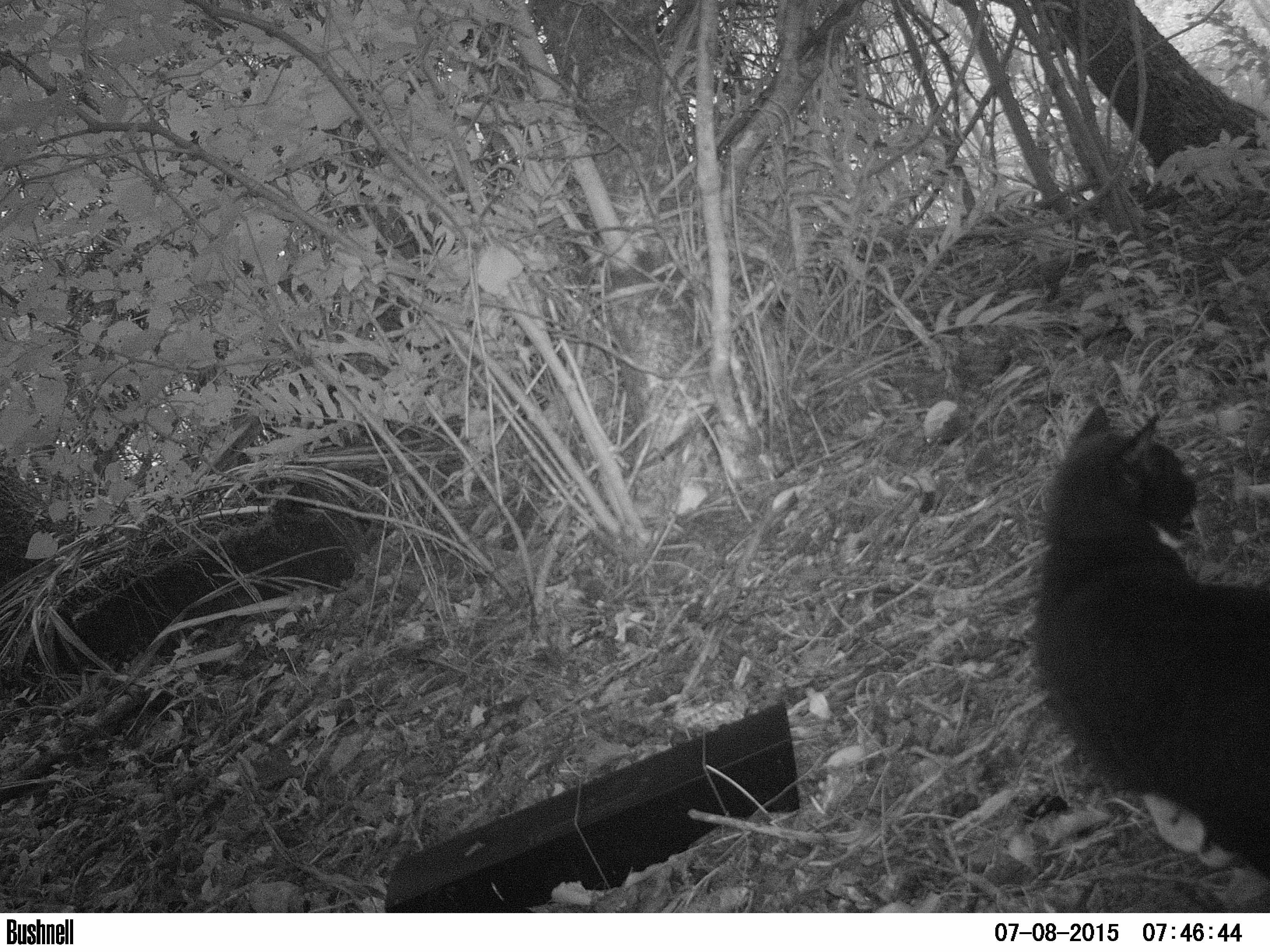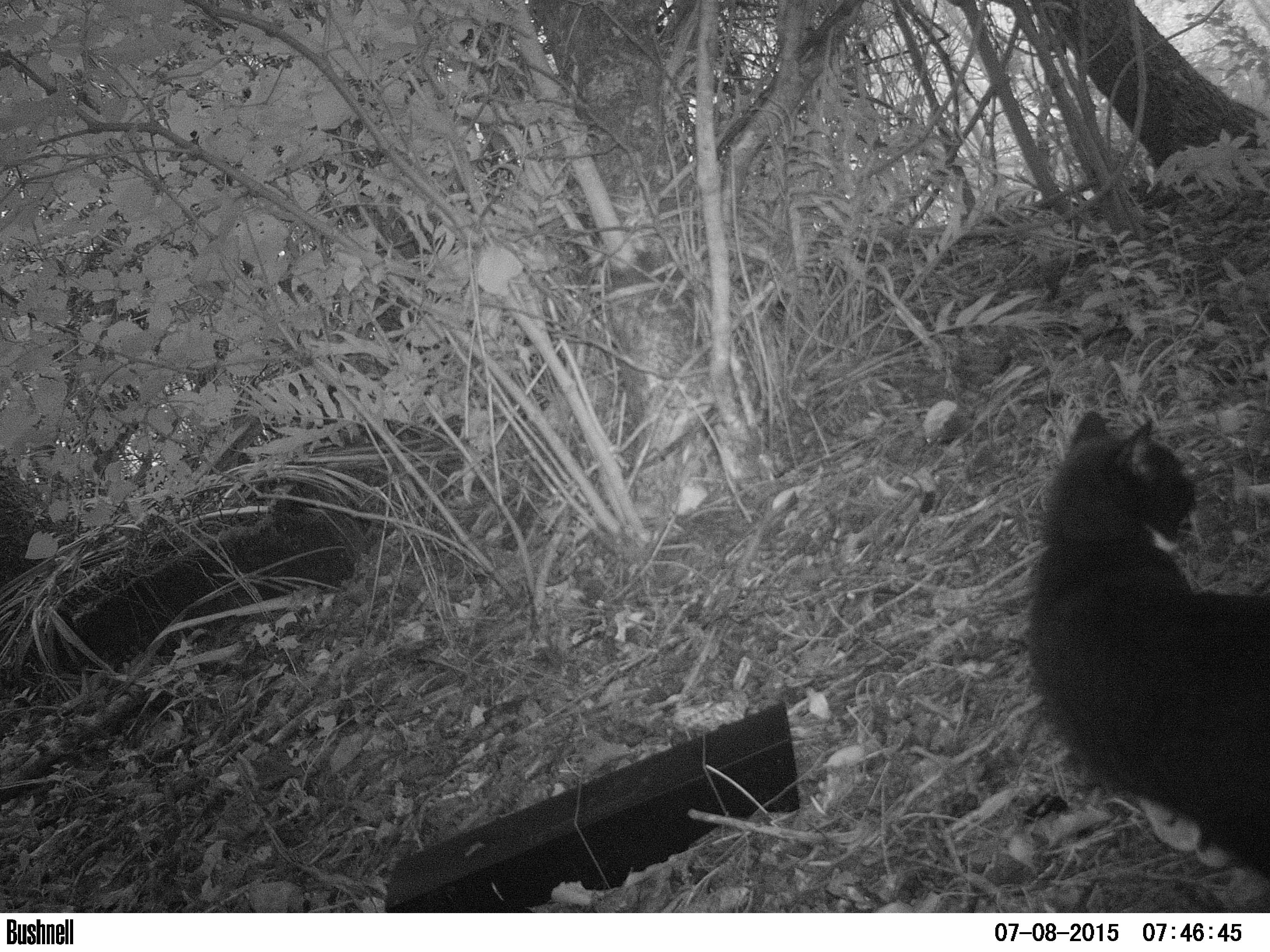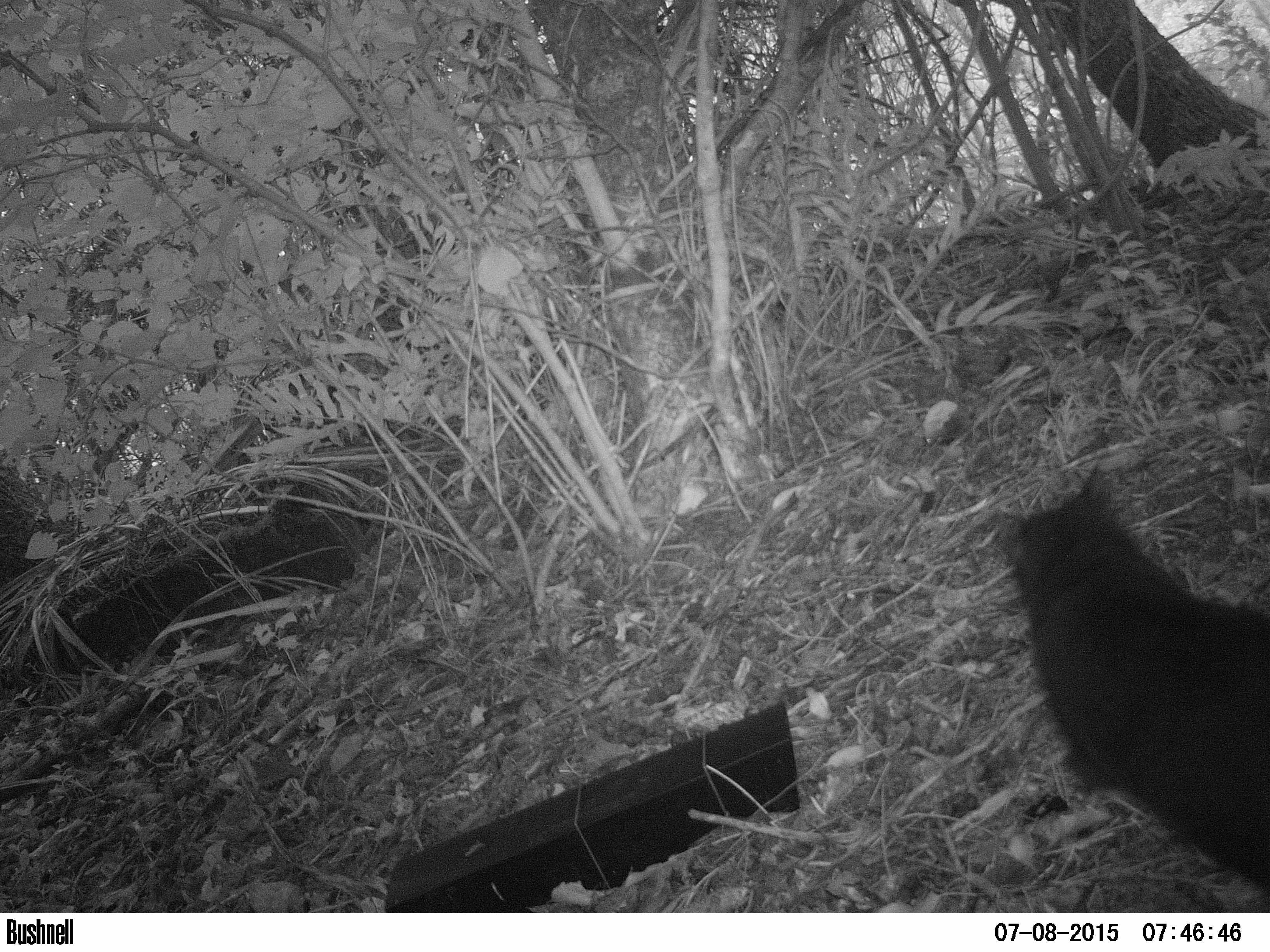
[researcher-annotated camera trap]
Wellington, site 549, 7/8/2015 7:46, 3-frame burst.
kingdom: Animalia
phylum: Chordata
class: Mammalia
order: Carnivora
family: Felidae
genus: Felis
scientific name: Felis catus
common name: cat